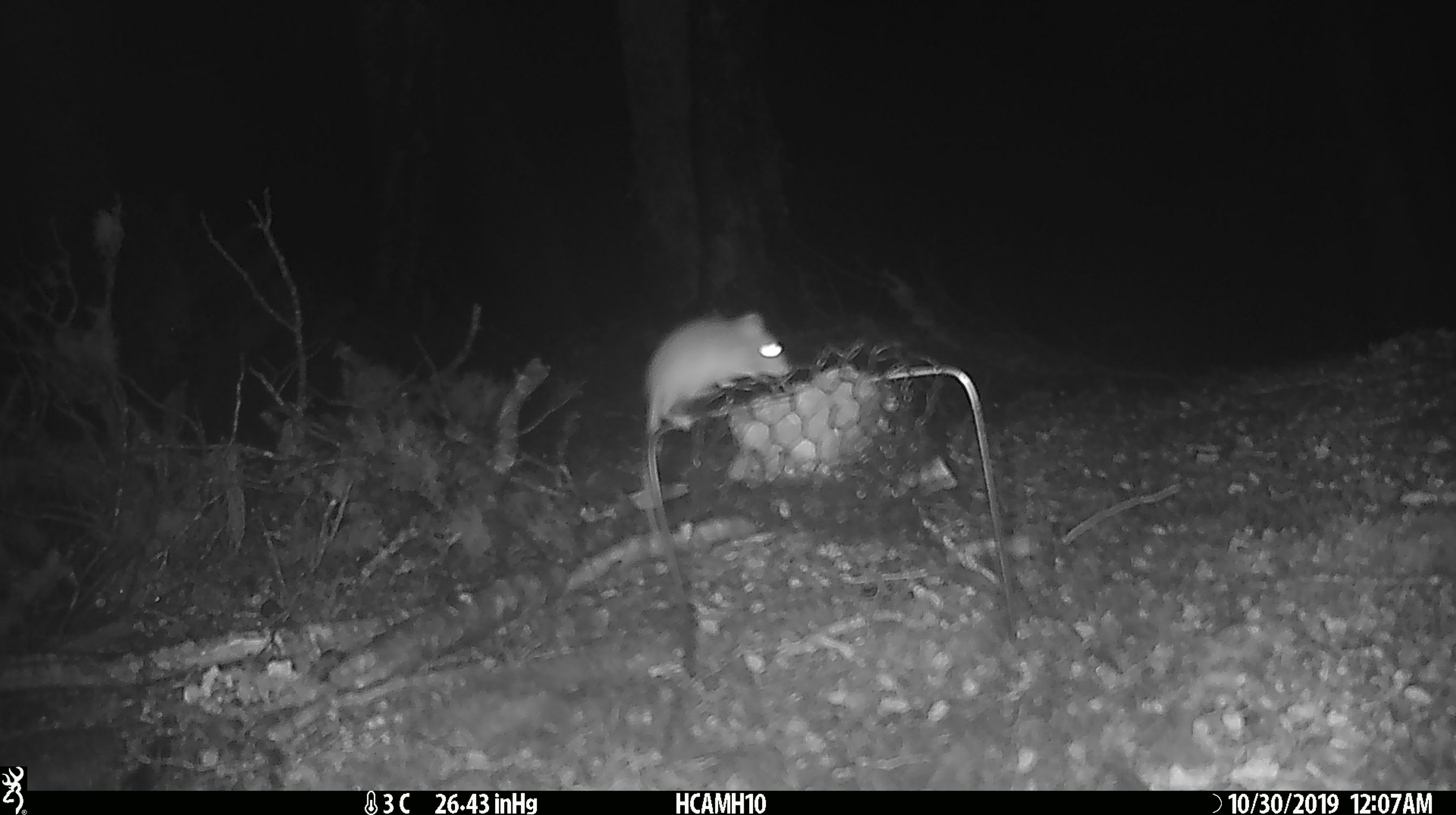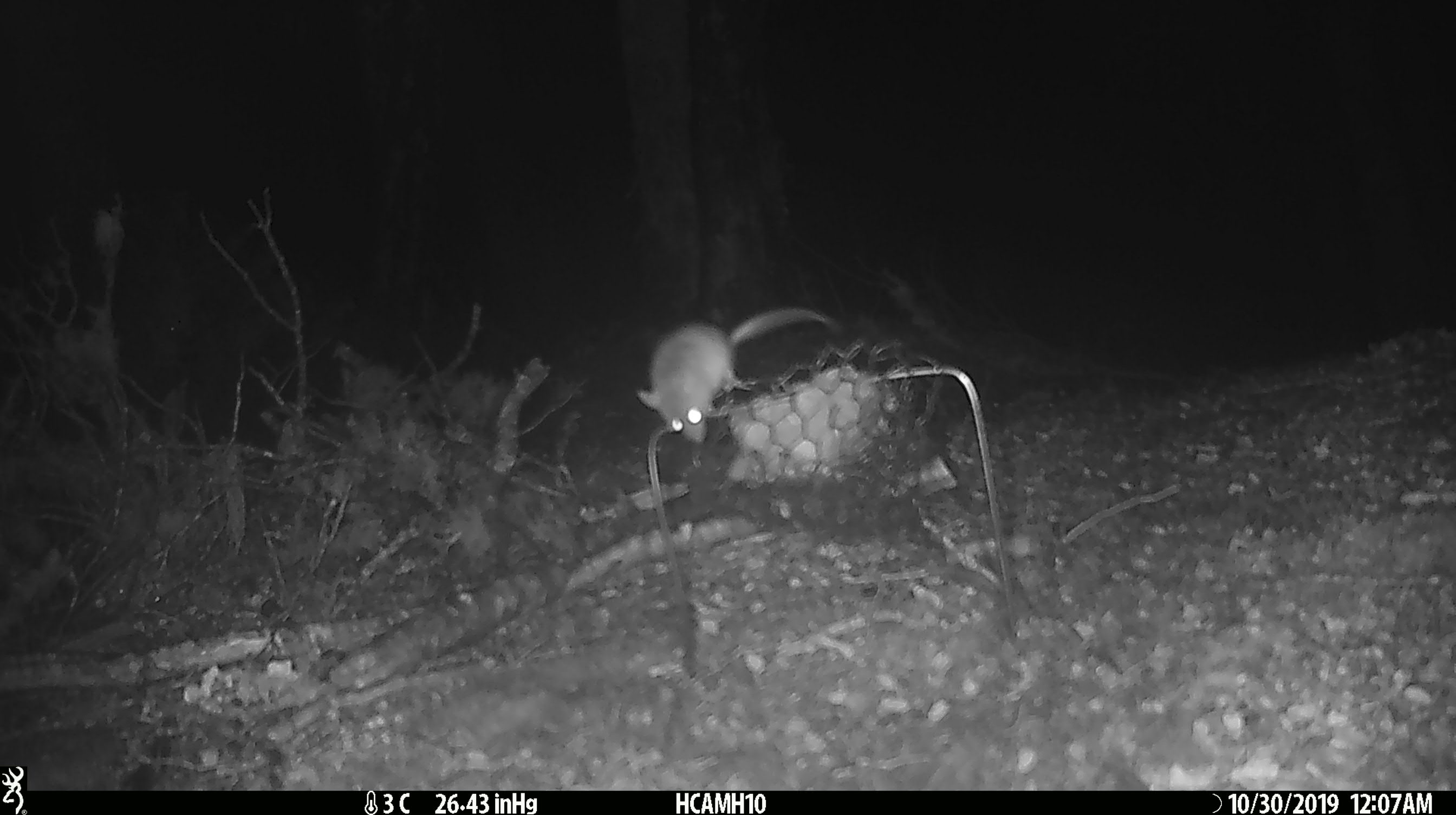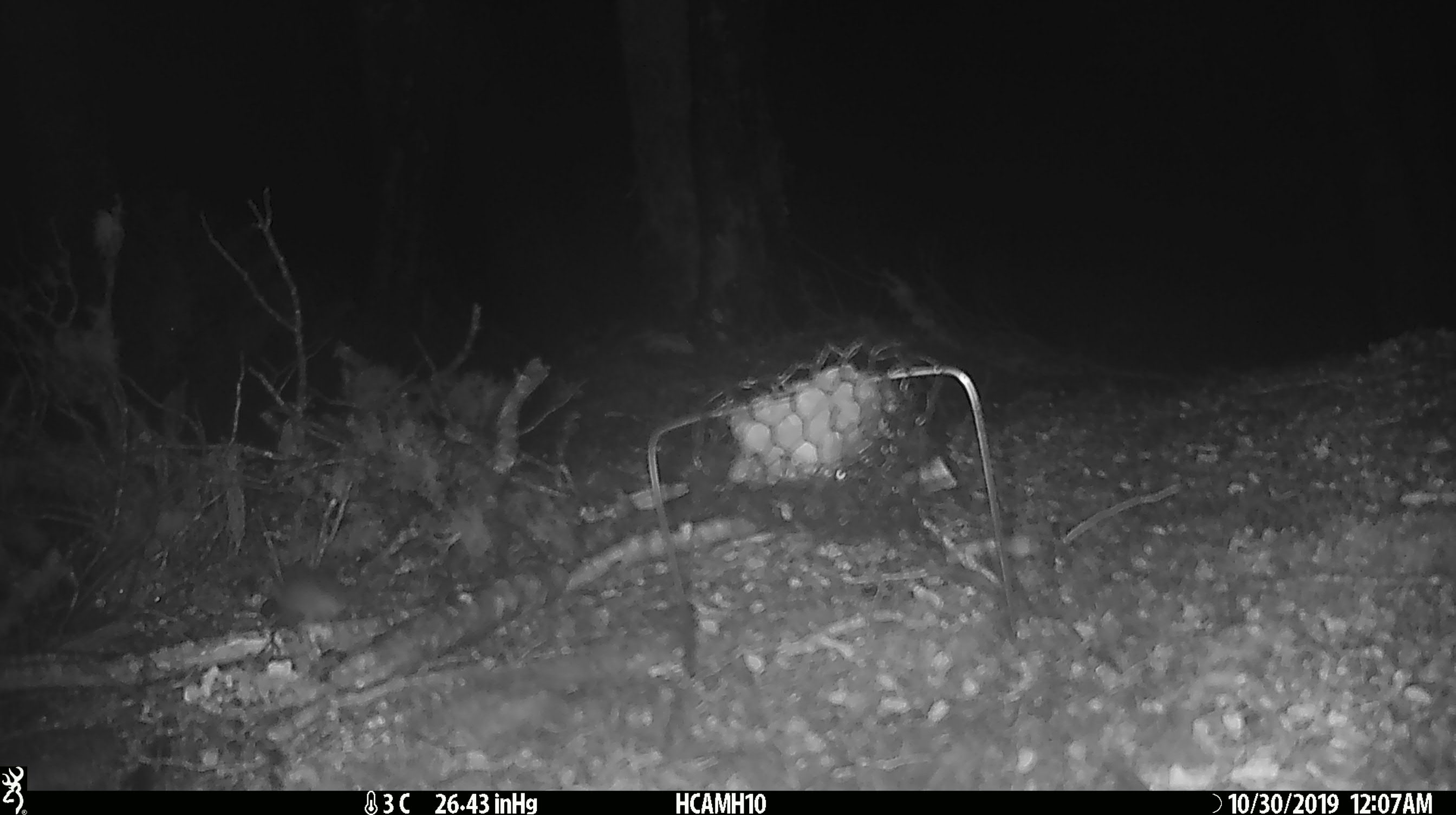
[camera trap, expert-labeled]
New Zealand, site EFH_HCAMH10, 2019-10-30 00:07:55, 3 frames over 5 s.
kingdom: Animalia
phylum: Chordata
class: Mammalia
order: Rodentia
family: Muridae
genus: Mus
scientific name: Mus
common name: mouse